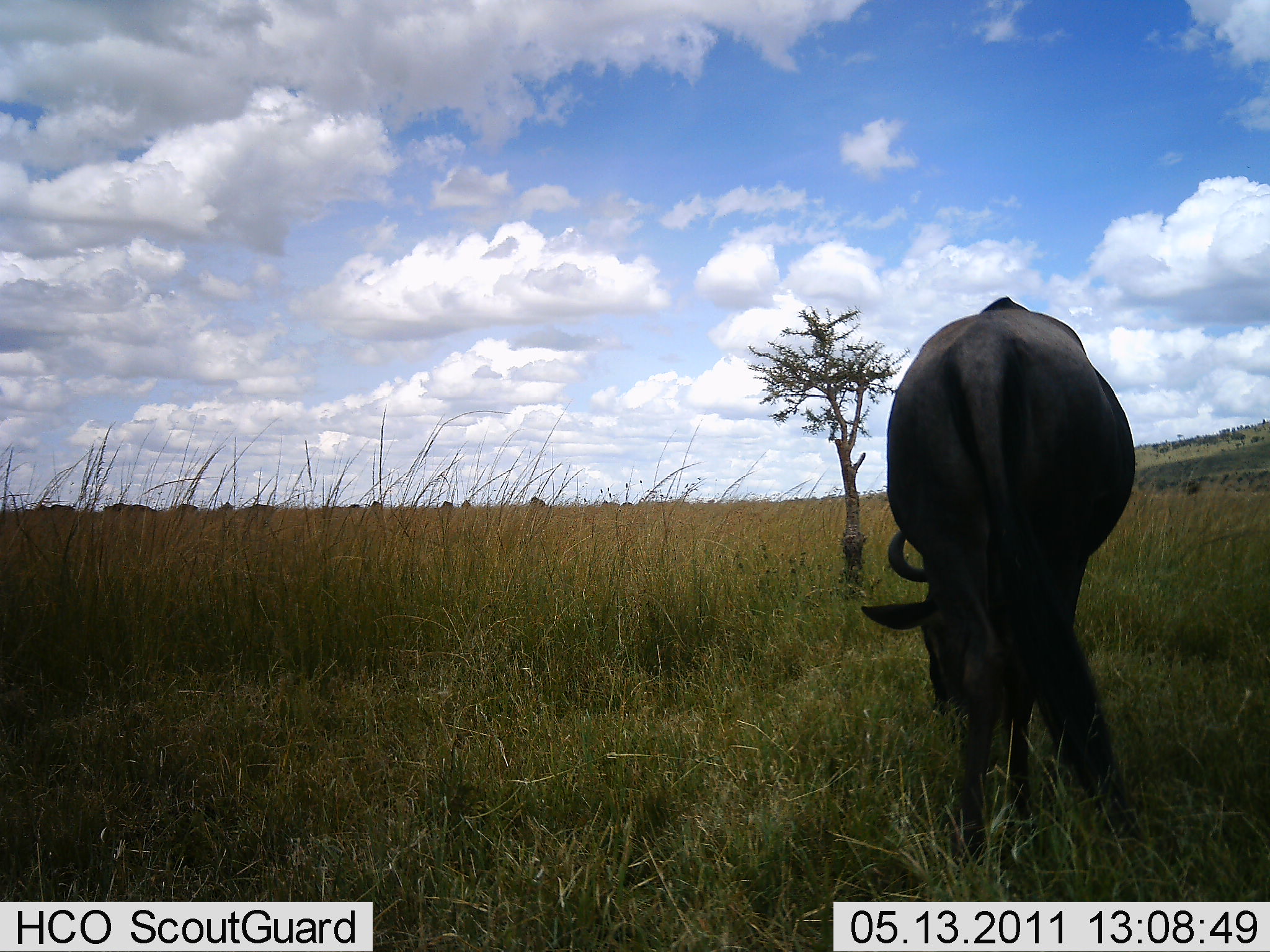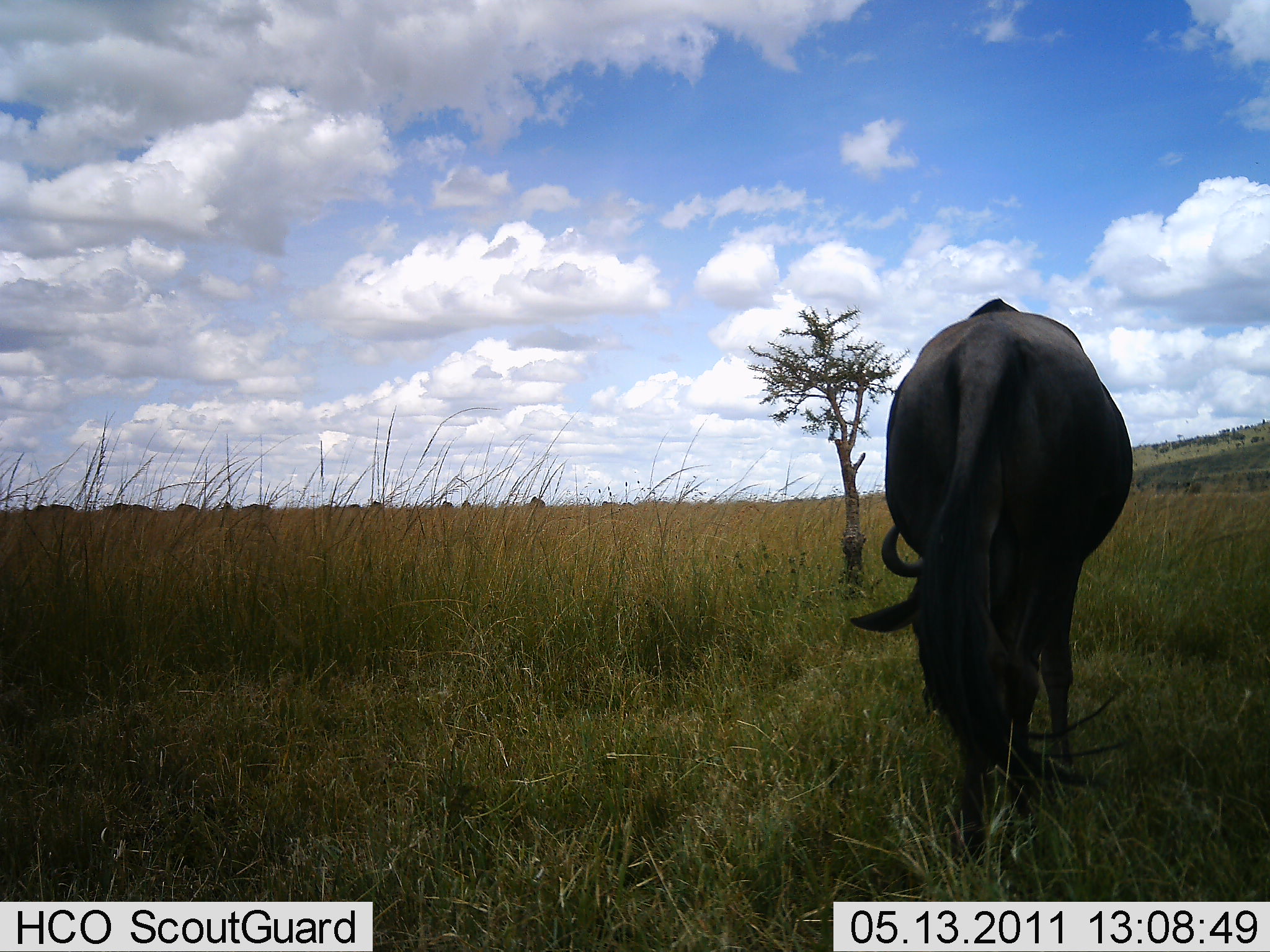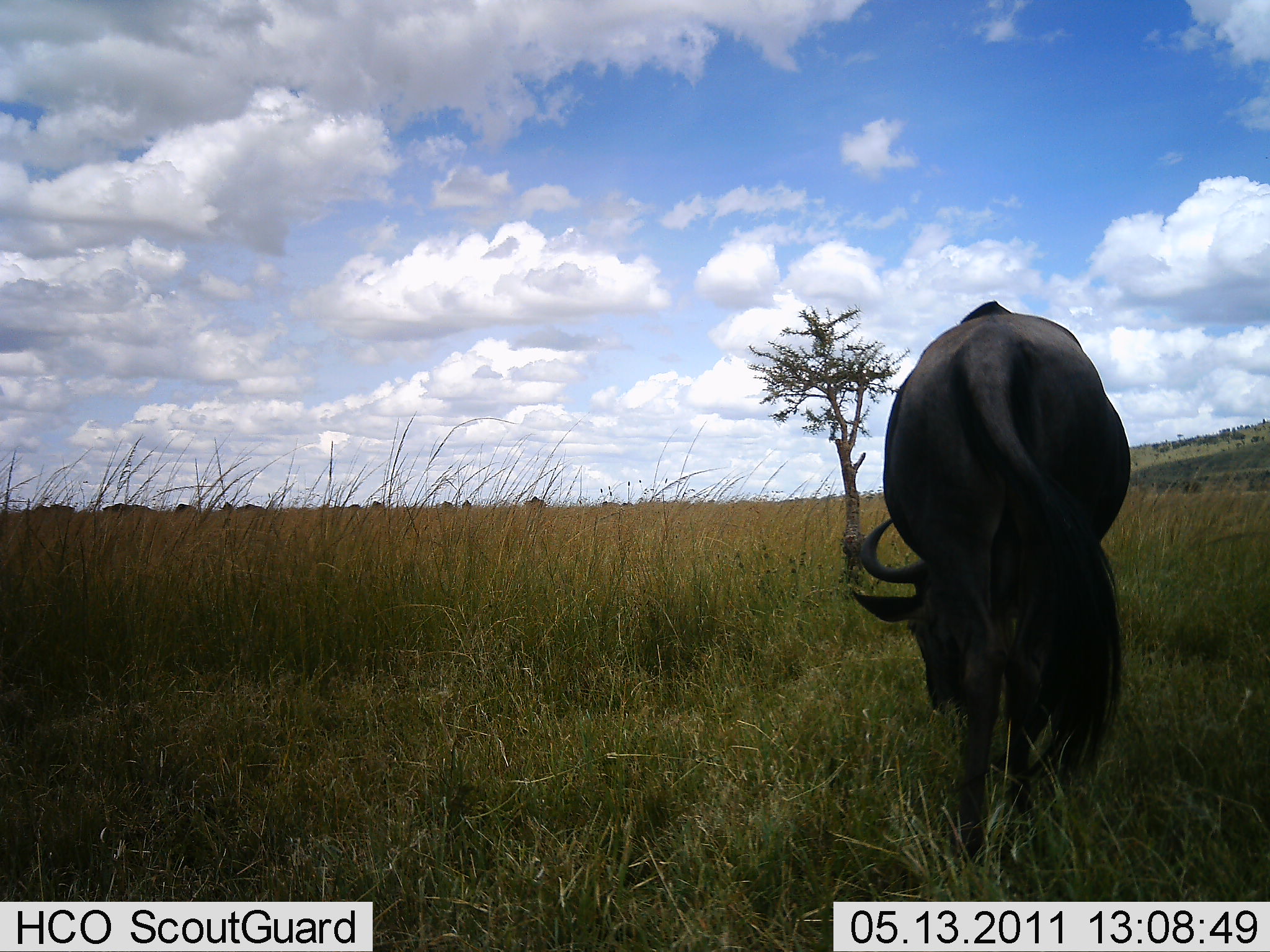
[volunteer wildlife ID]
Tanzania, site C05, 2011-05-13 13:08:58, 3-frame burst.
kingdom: Animalia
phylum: Chordata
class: Mammalia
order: Artiodactyla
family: Bovidae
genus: Connochaetes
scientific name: Connochaetes taurinus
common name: blue wildebeest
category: wildebeest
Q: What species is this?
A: Wildebeest (blue wildebeest) (Connochaetes taurinus).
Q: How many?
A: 1.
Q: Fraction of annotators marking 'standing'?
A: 40%.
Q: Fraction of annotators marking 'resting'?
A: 0%.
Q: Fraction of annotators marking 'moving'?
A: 10%.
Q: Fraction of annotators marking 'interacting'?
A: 0%.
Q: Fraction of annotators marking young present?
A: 0%.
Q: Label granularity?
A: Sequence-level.